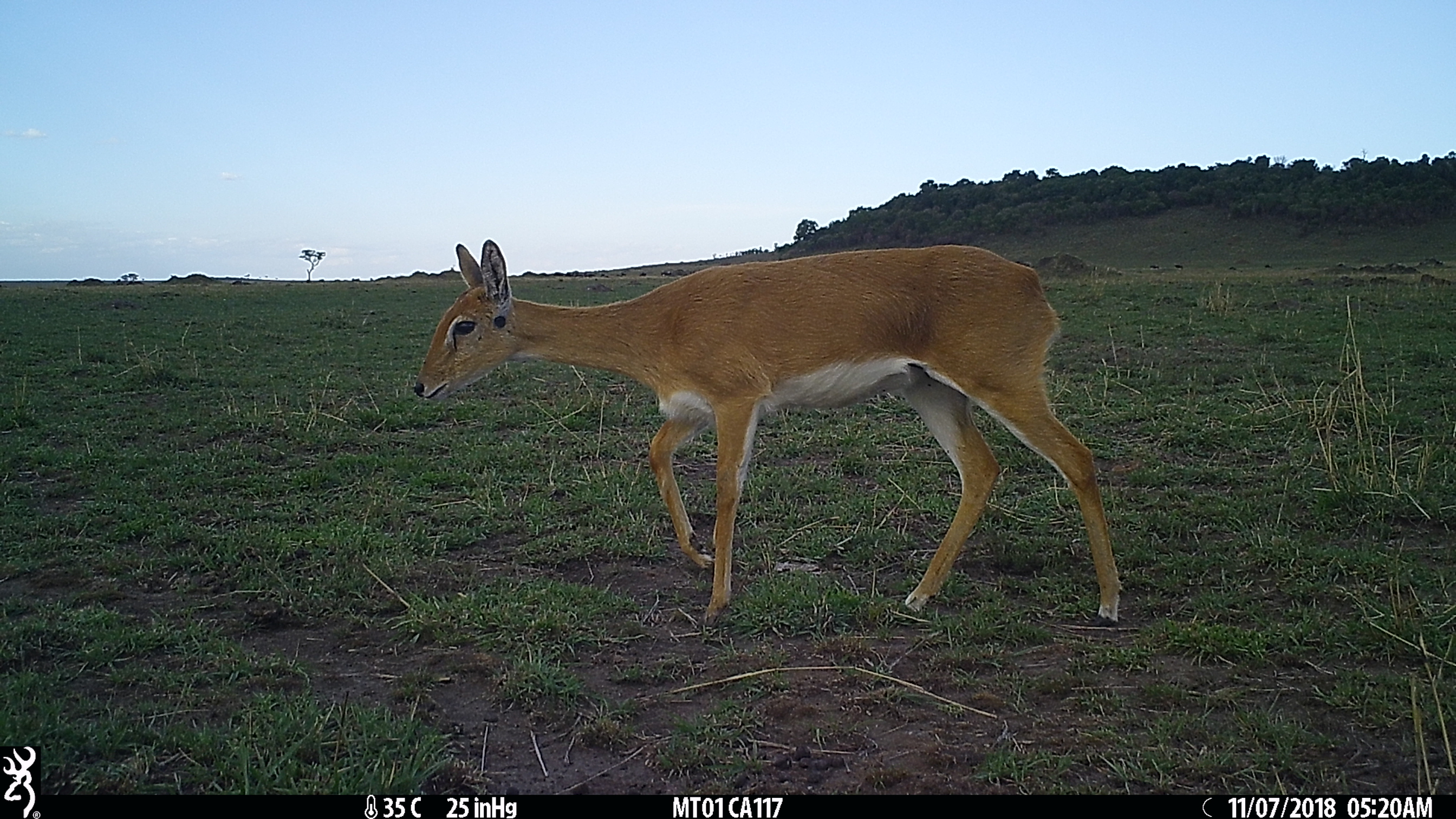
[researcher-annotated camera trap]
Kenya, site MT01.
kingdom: Animalia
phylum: Chordata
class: Mammalia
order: Artiodactyla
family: Bovidae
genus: Ourebia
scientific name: Ourebia ourebi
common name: oribi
Oribi (Ourebia ourebi).